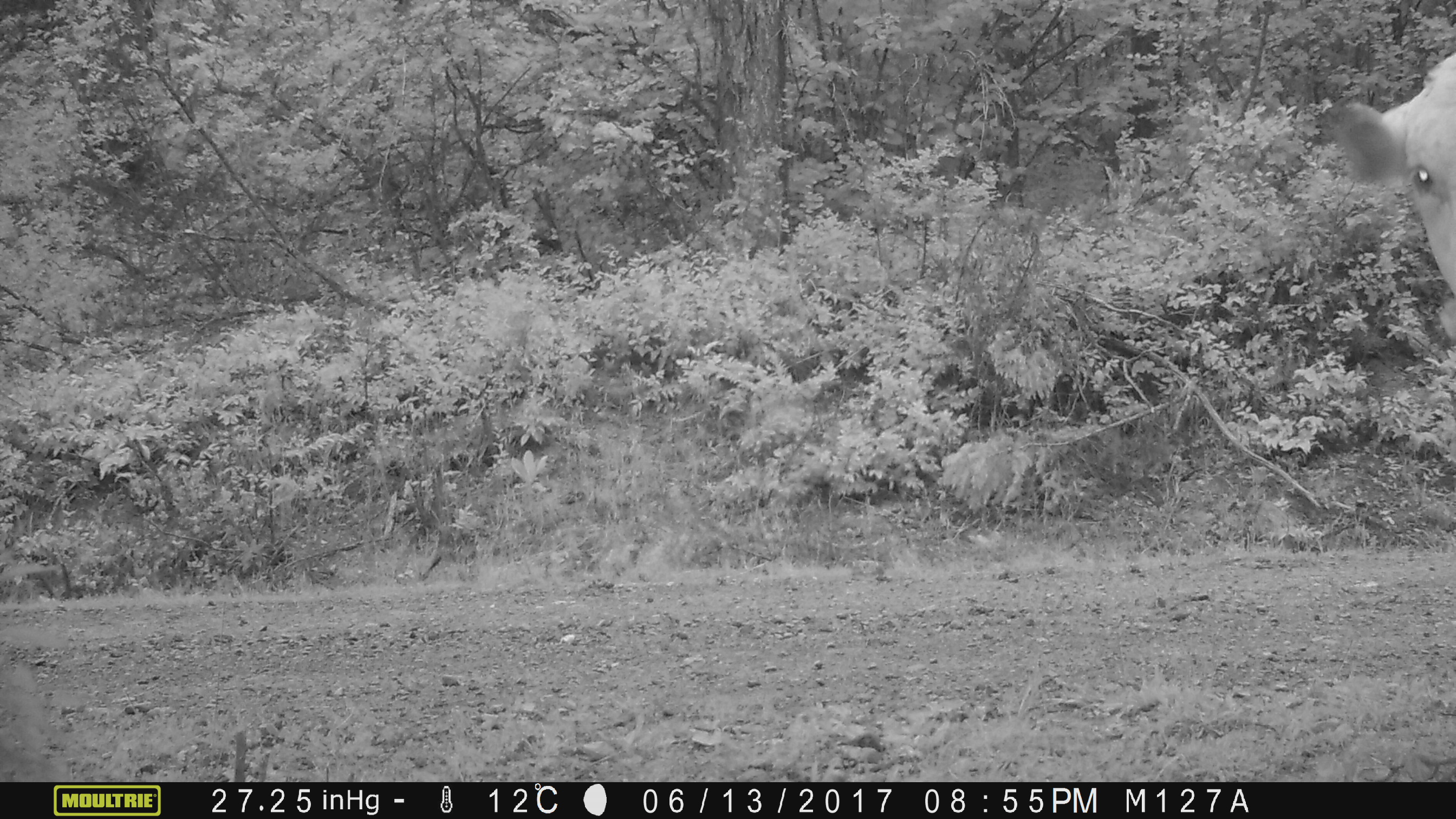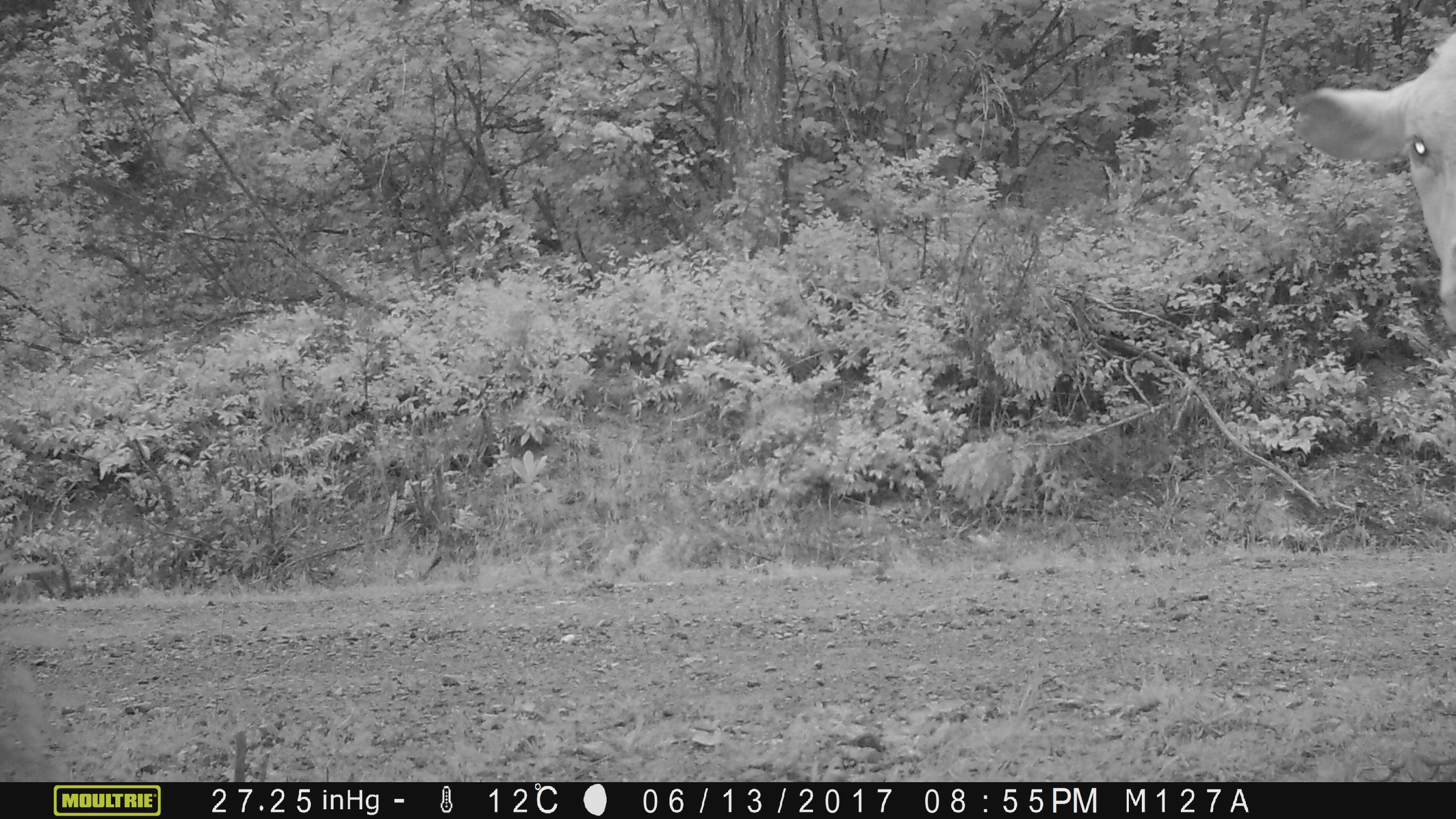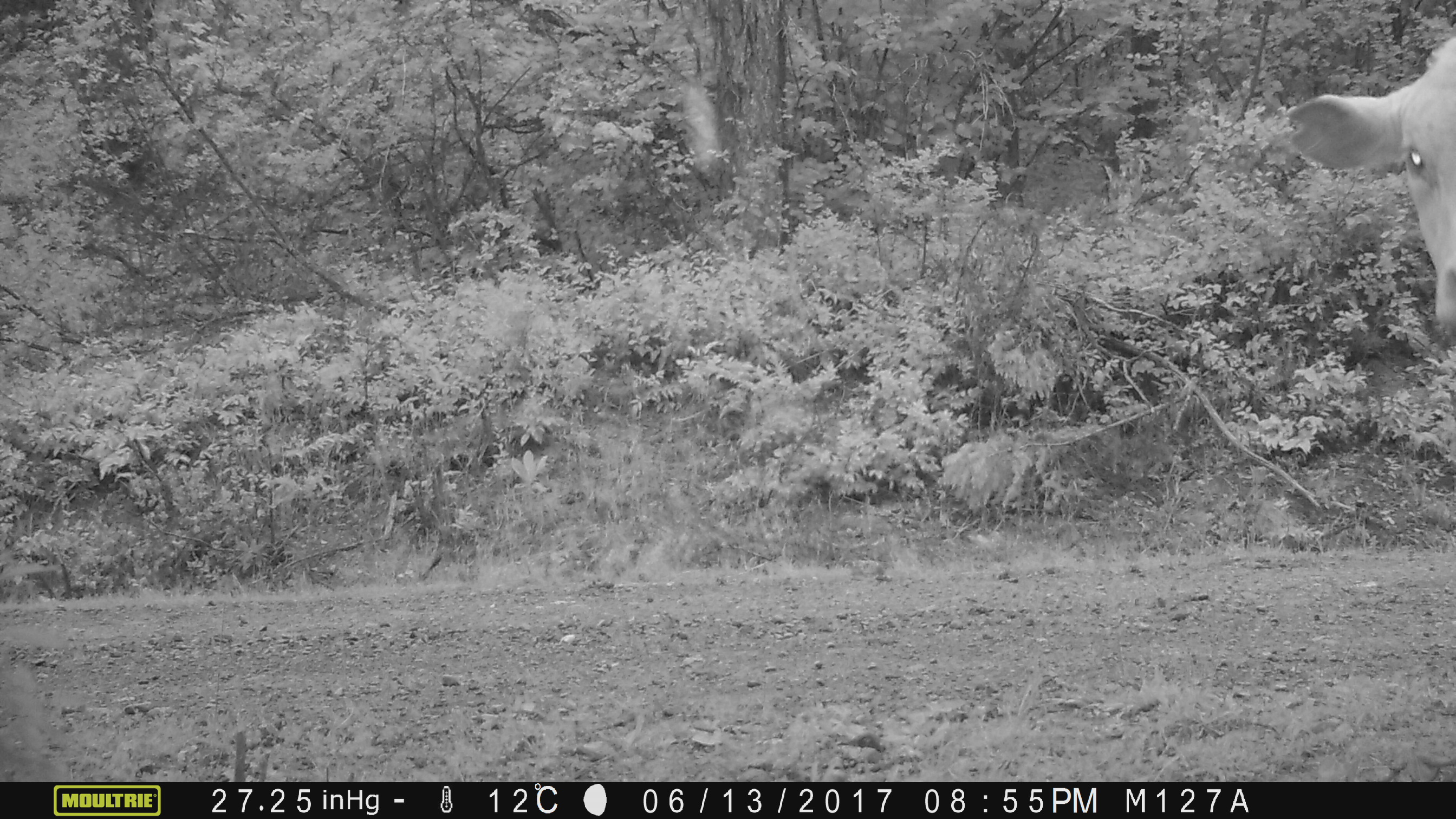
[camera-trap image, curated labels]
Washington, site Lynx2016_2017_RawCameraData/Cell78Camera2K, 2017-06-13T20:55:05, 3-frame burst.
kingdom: Animalia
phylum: Chordata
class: Mammalia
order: Artiodactyla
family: Bovidae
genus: Bos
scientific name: Bos taurus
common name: domestic cattle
Domestic cattle (Bos taurus). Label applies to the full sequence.